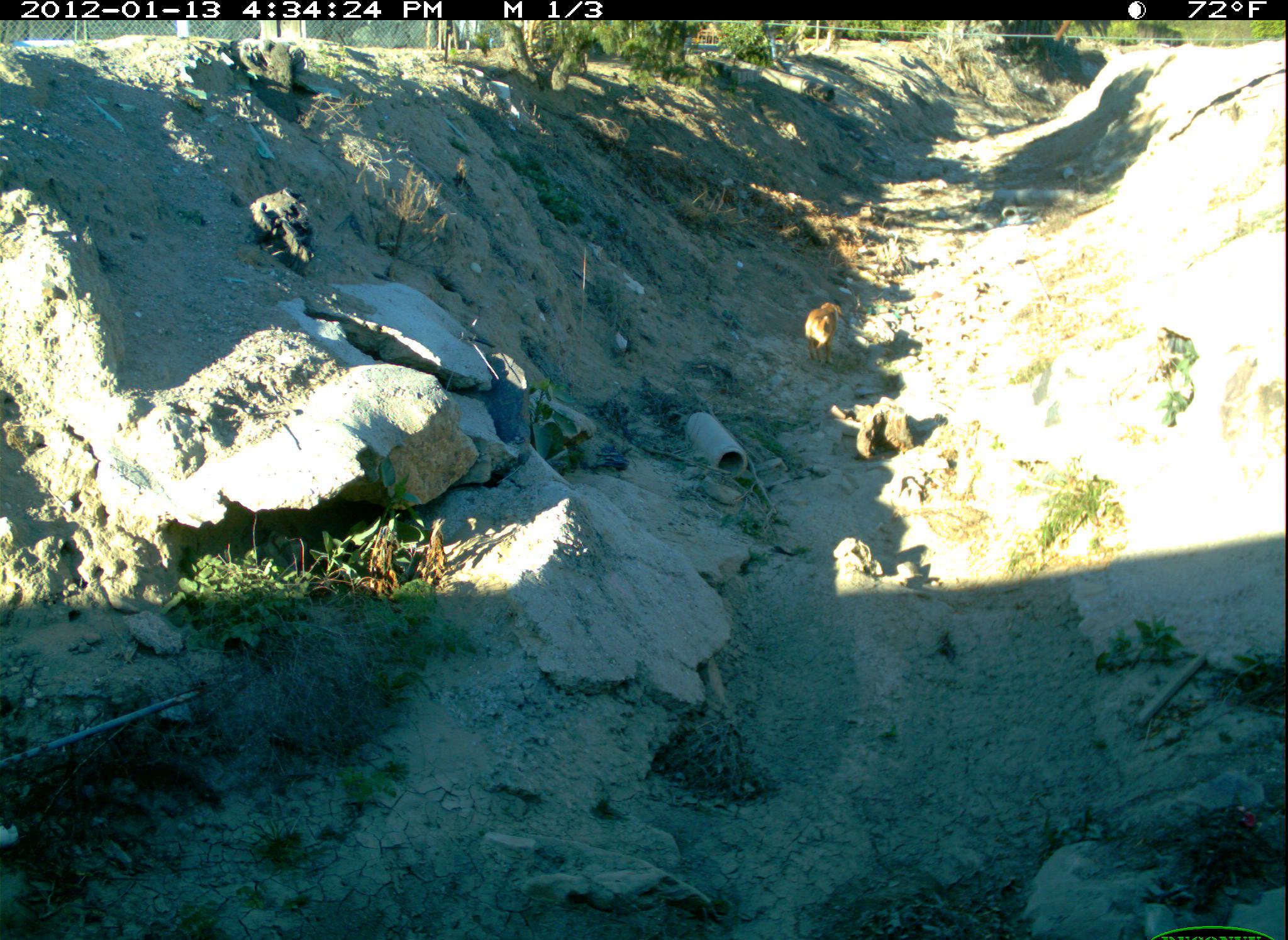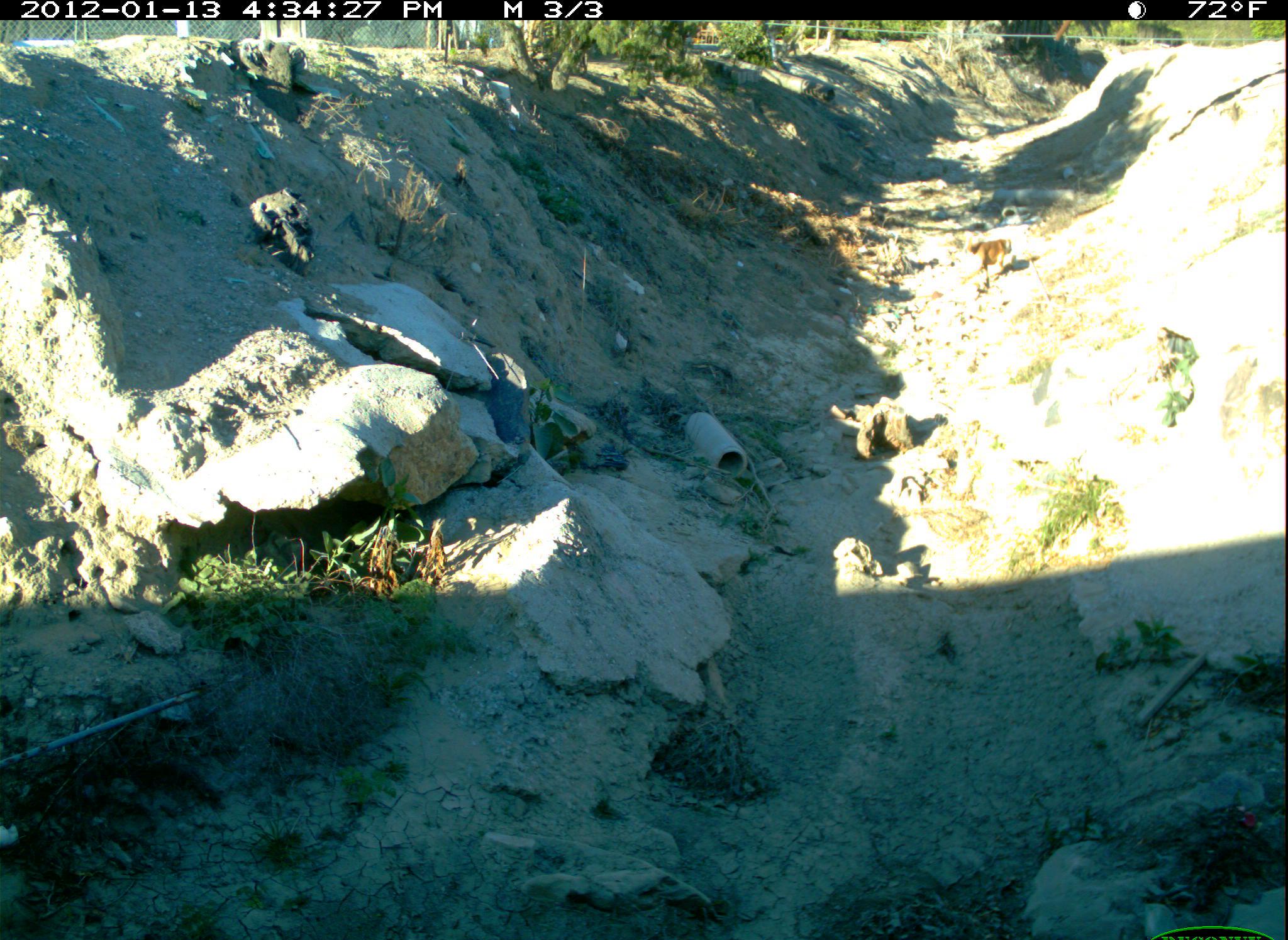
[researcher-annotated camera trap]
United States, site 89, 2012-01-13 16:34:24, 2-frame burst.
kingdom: Animalia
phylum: Chordata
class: Mammalia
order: Carnivora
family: Canidae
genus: Canis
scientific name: Canis familiaris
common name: domestic dog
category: dog